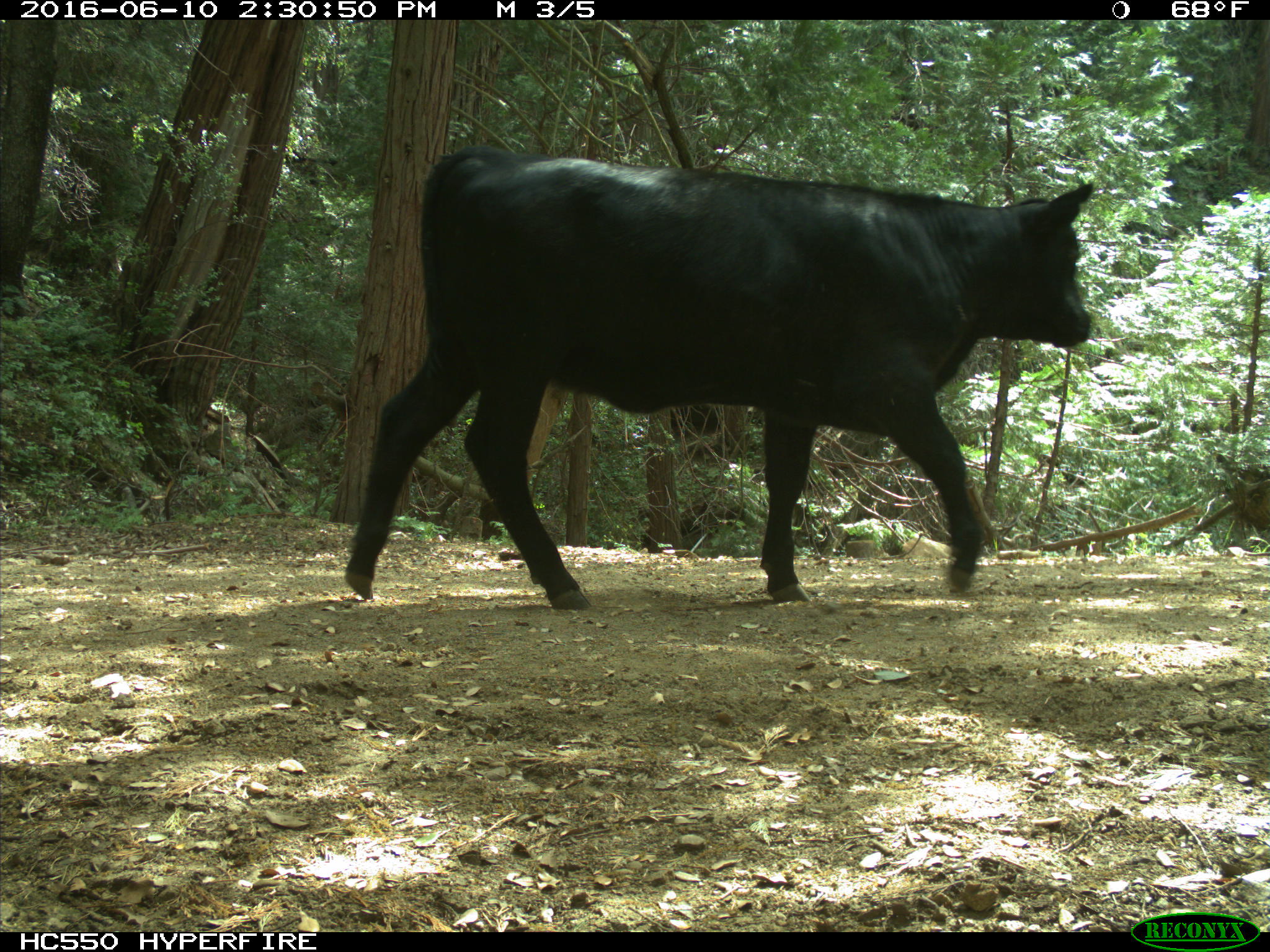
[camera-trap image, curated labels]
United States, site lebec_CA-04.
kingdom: Animalia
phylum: Chordata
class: Mammalia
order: Artiodactyla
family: Bovidae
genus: Bos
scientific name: Bos taurus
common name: domestic cow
Bos taurus (domestic cow).